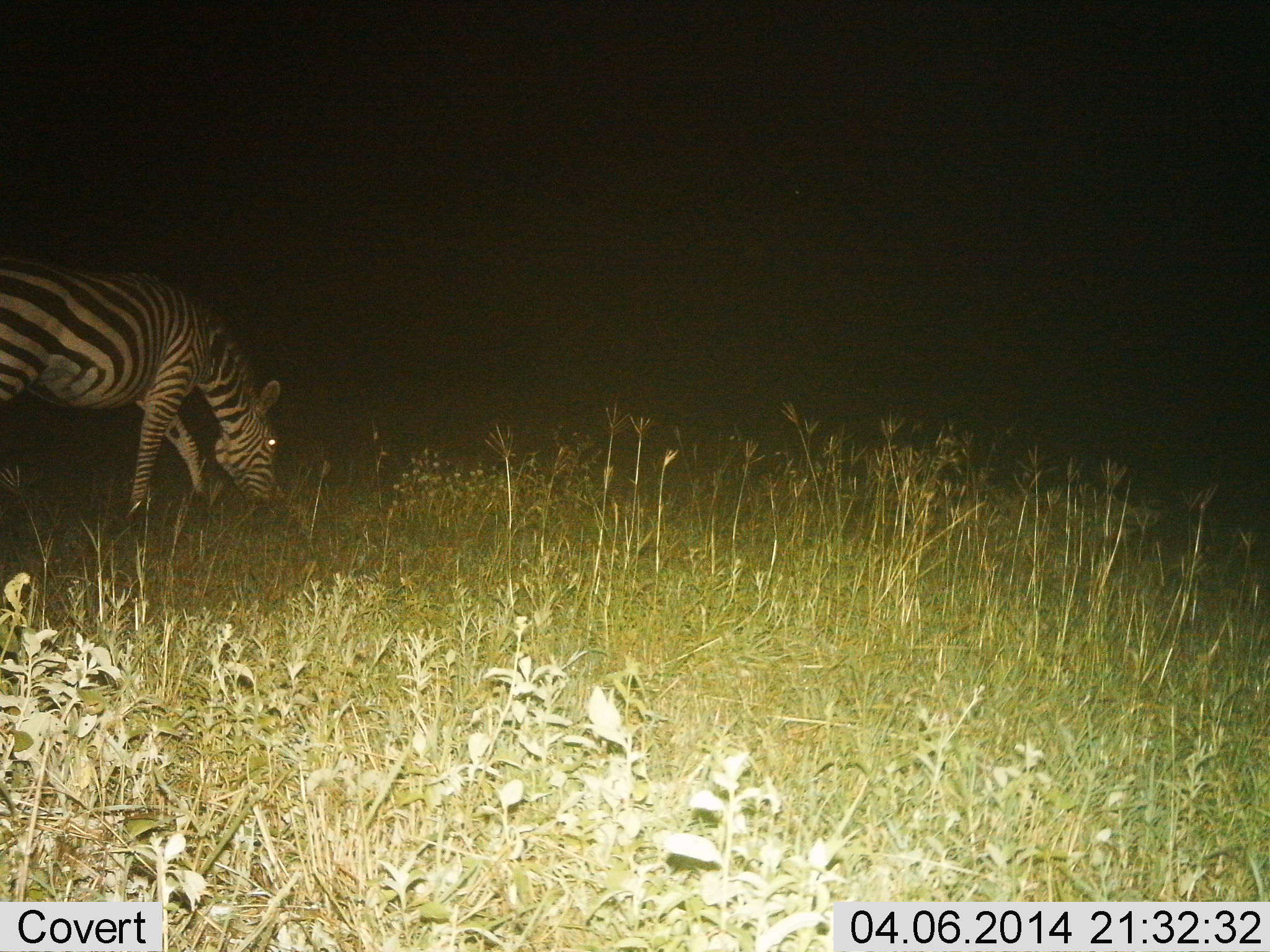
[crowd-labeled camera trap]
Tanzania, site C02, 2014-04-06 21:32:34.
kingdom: Animalia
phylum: Chordata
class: Mammalia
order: Perissodactyla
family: Equidae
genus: Equus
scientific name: Equus quagga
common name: plains zebra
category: zebra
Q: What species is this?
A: Zebra (plains zebra) (Equus quagga).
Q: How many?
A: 1.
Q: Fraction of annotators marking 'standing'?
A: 20%.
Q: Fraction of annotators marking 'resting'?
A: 0%.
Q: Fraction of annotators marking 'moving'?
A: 0%.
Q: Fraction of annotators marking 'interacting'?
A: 0%.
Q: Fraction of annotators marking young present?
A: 0%.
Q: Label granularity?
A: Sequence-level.